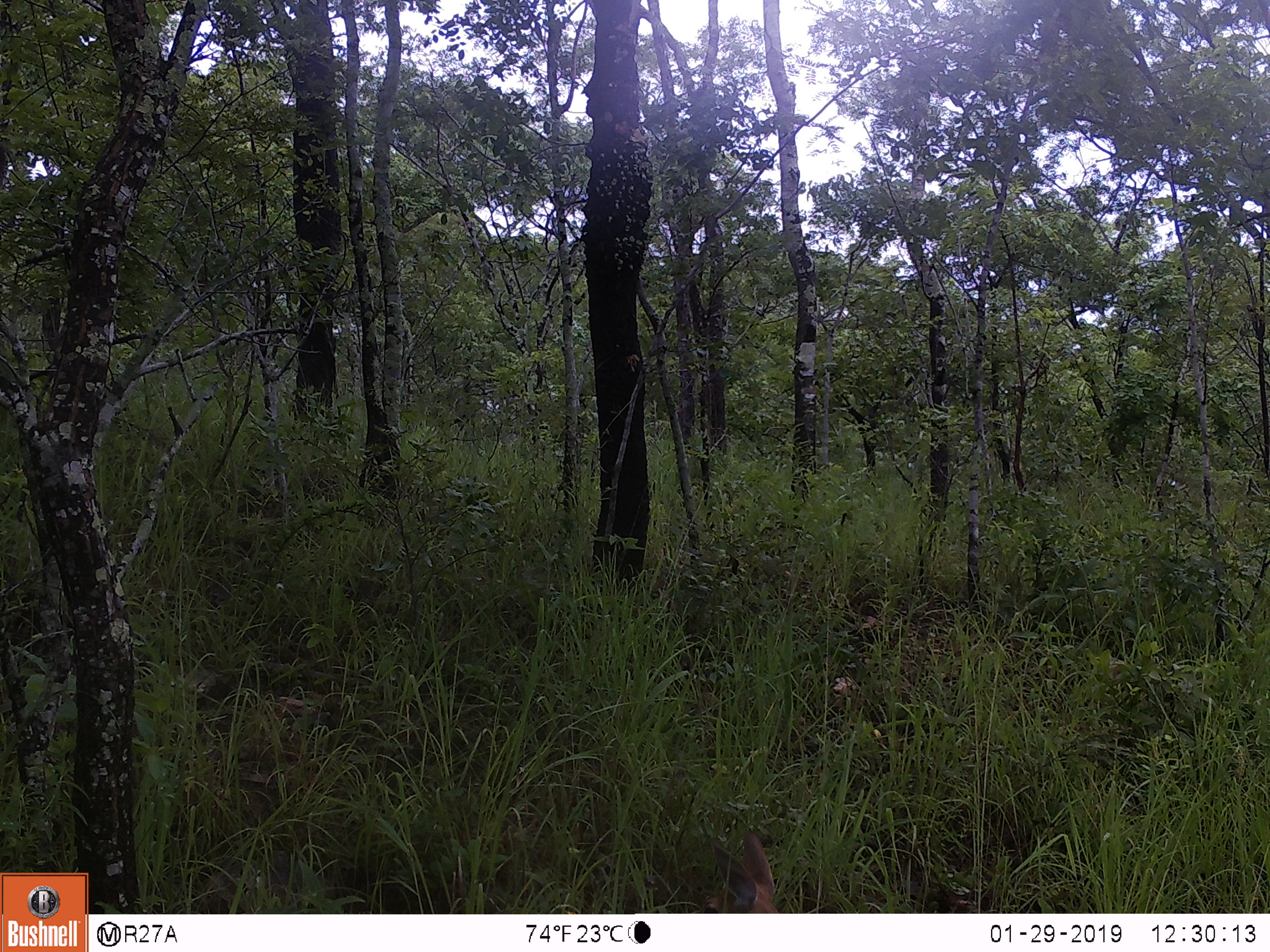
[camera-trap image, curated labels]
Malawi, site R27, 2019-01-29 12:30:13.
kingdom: Animalia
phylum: Chordata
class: Mammalia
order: Artiodactyla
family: Bovidae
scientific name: Antilopinae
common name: small antelope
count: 1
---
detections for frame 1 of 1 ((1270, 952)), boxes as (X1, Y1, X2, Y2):
small antelope: (681, 830, 788, 912)